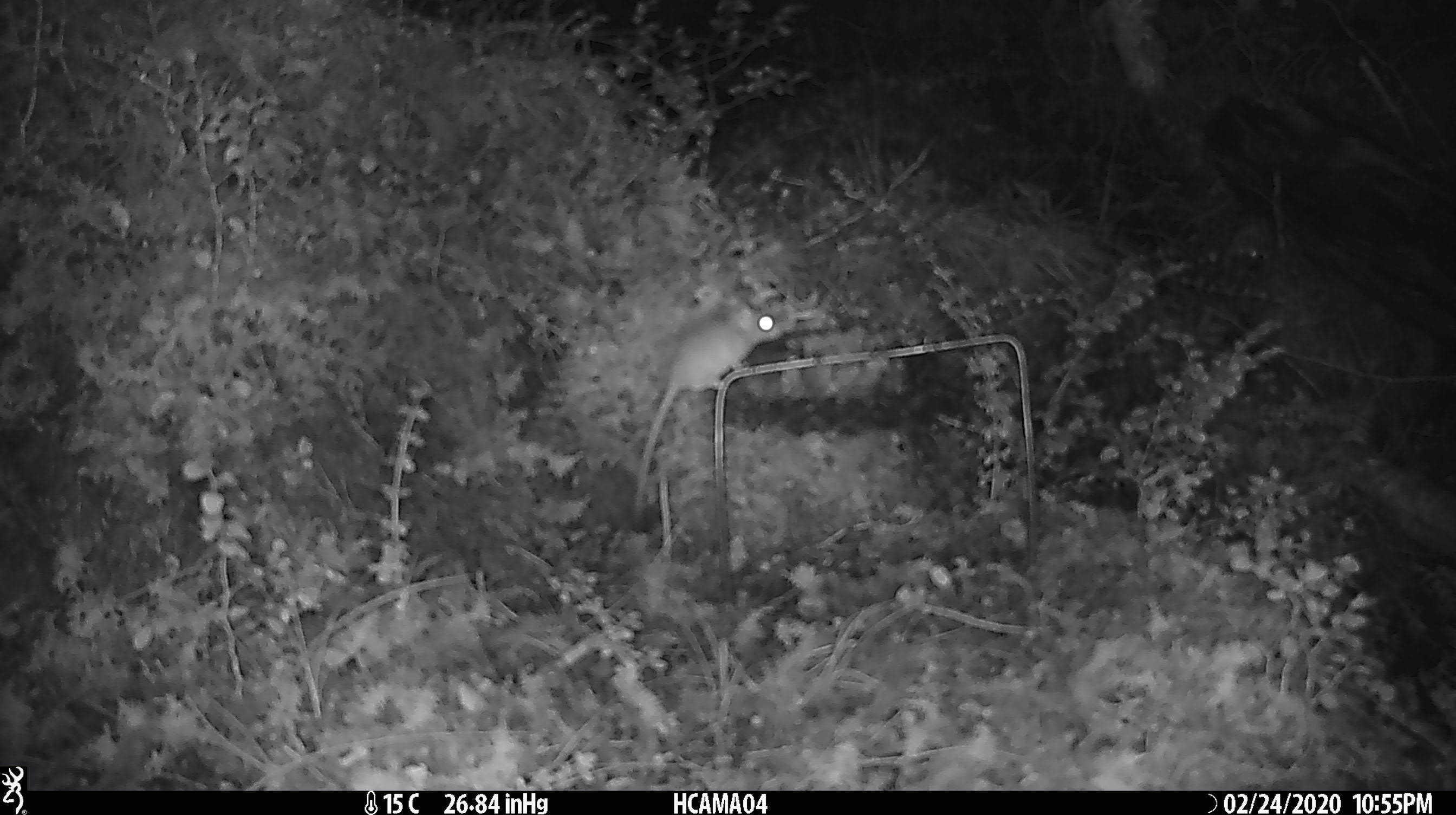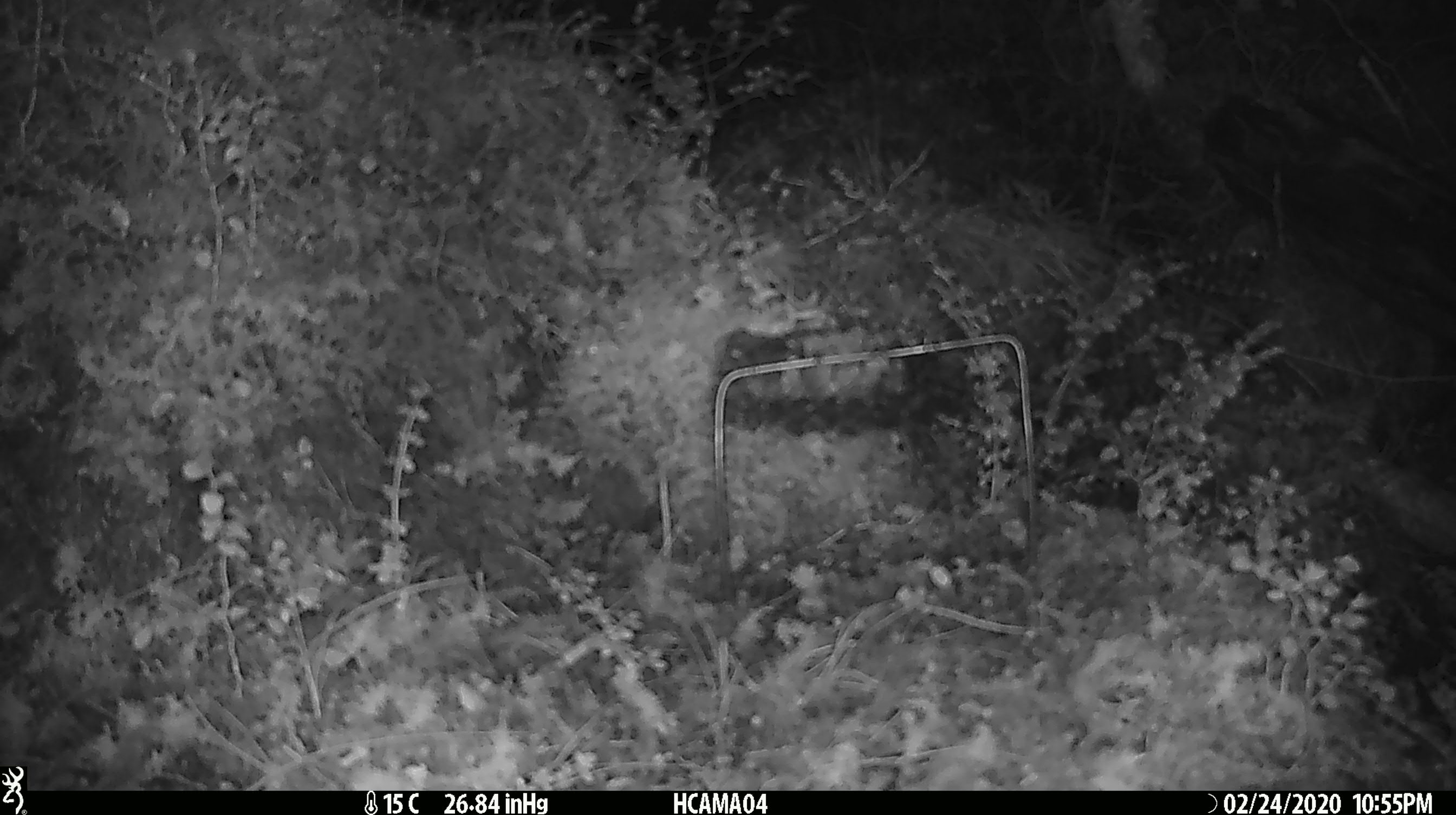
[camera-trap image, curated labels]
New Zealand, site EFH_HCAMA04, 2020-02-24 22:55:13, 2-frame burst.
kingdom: Animalia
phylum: Chordata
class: Mammalia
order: Rodentia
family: Muridae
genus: Mus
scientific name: Mus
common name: mouse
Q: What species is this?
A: Mouse (Mus).